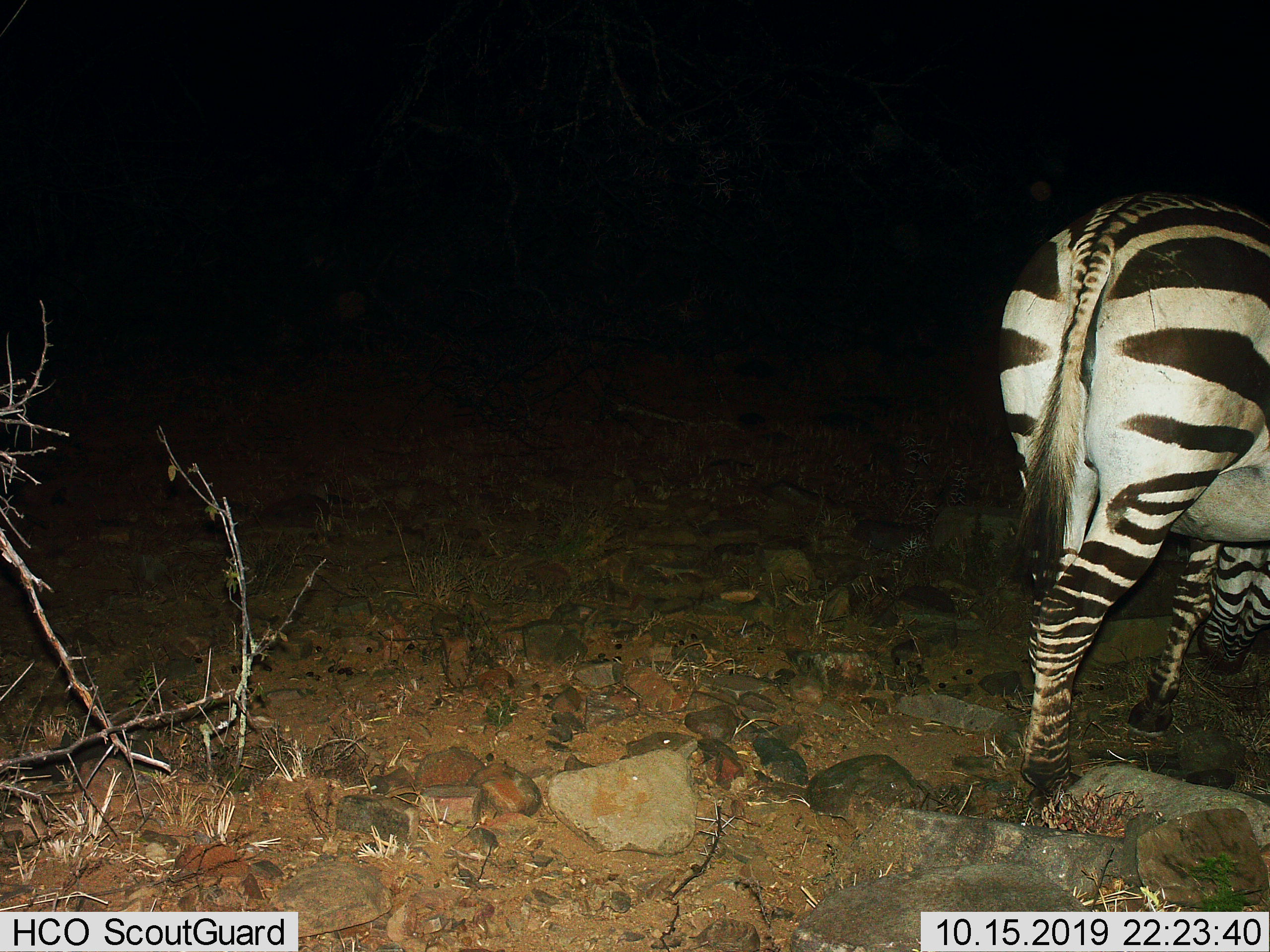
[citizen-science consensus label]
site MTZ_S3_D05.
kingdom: Animalia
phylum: Chordata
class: Mammalia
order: Perissodactyla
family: Equidae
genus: Equus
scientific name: Equus zebra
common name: mountain zebra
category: zebramountain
Zebramountain (mountain zebra) (Equus zebra), count 1. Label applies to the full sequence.